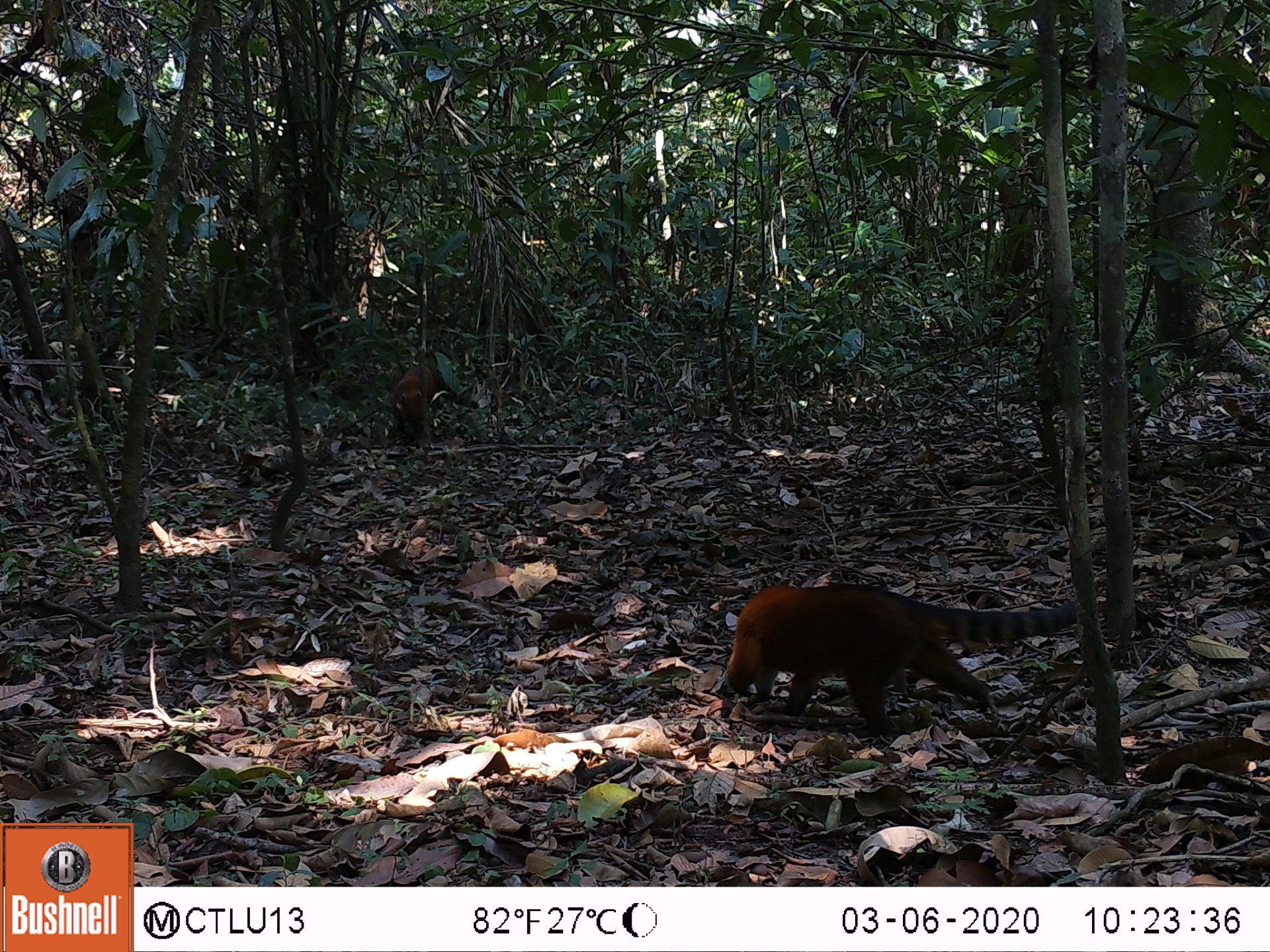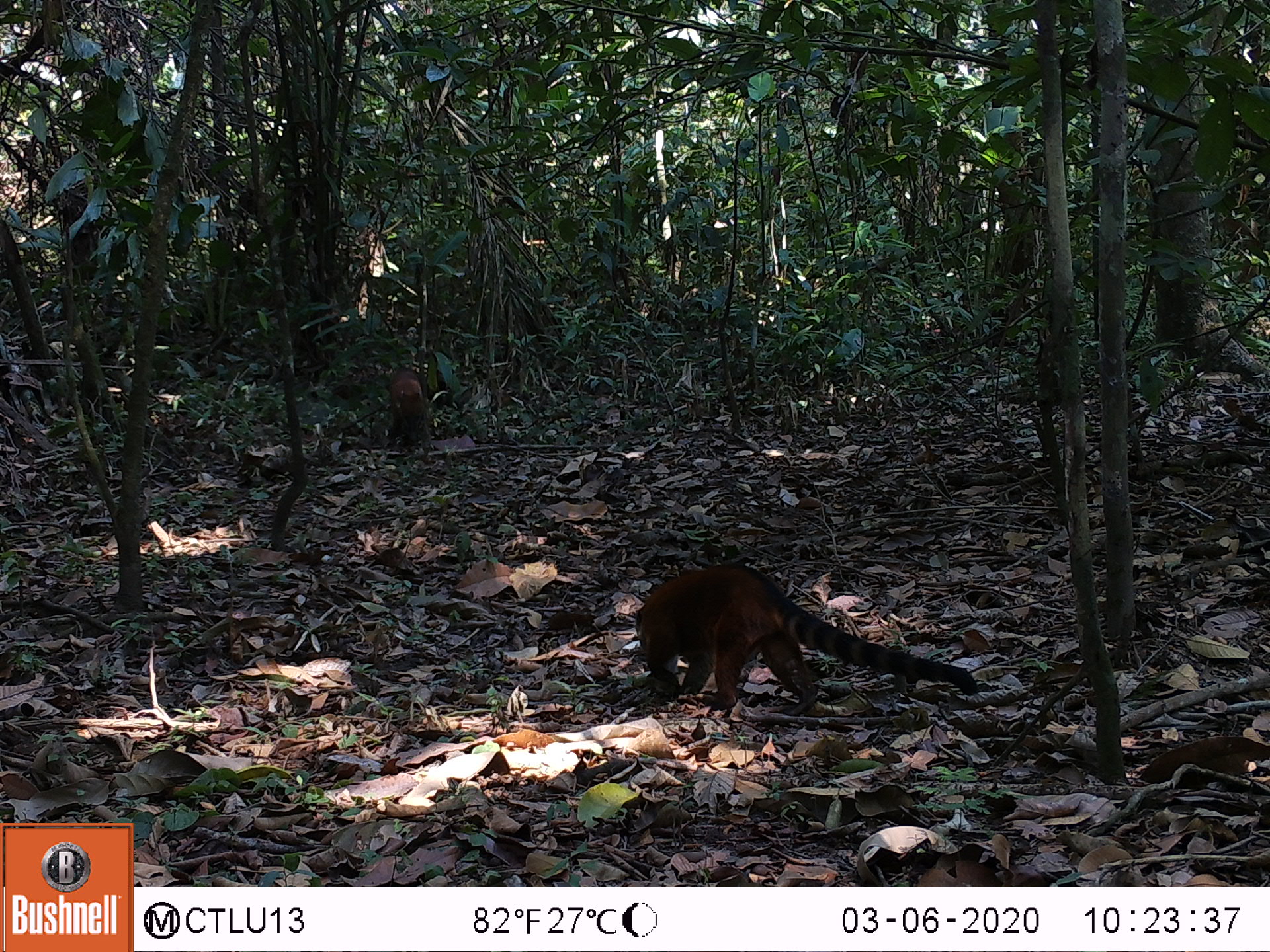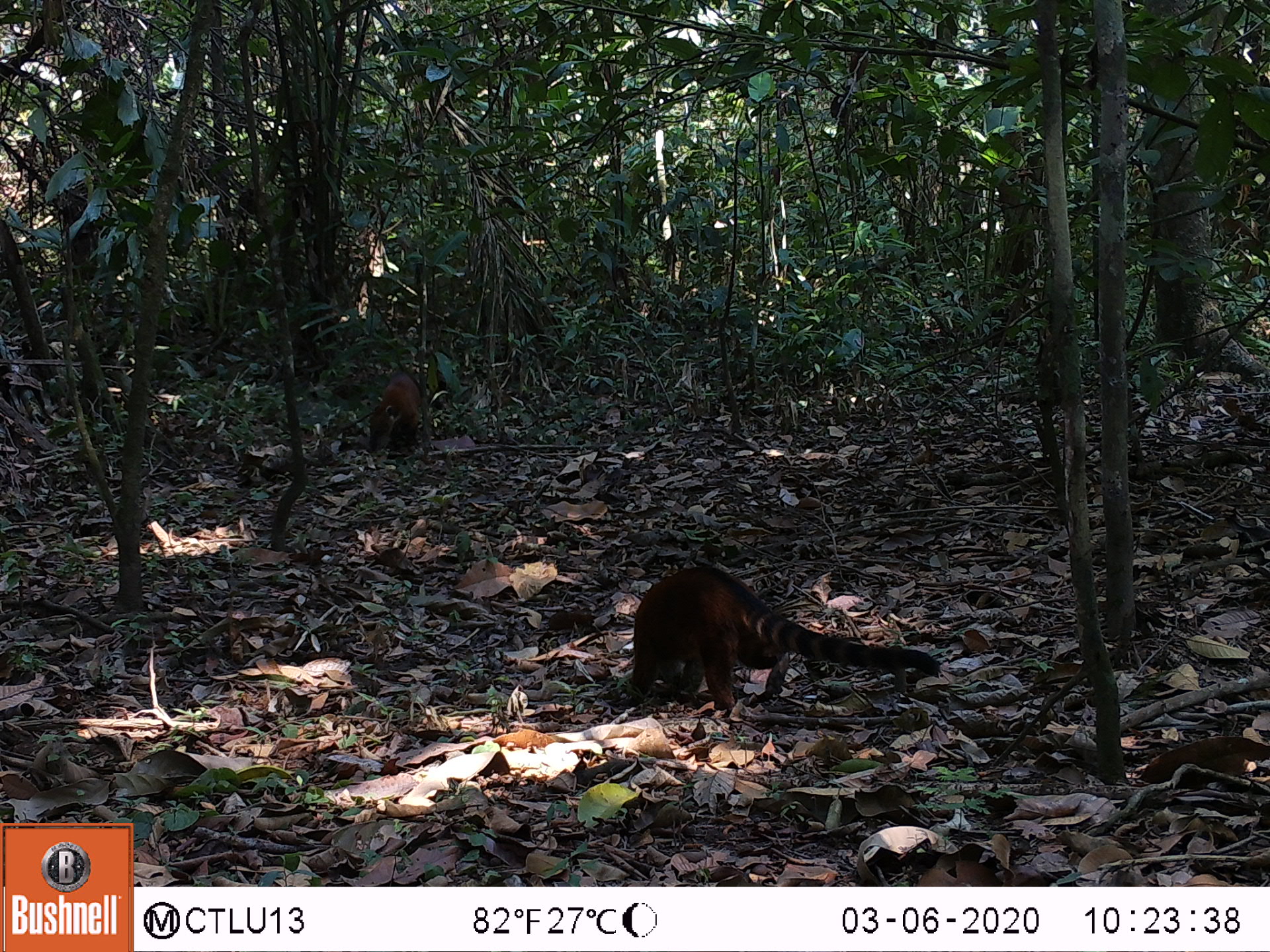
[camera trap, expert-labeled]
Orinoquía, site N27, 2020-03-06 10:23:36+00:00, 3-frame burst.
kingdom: Animalia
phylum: Chordata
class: Mammalia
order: Carnivora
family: Procyonidae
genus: Nasua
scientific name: Nasua nasua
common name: south american coati